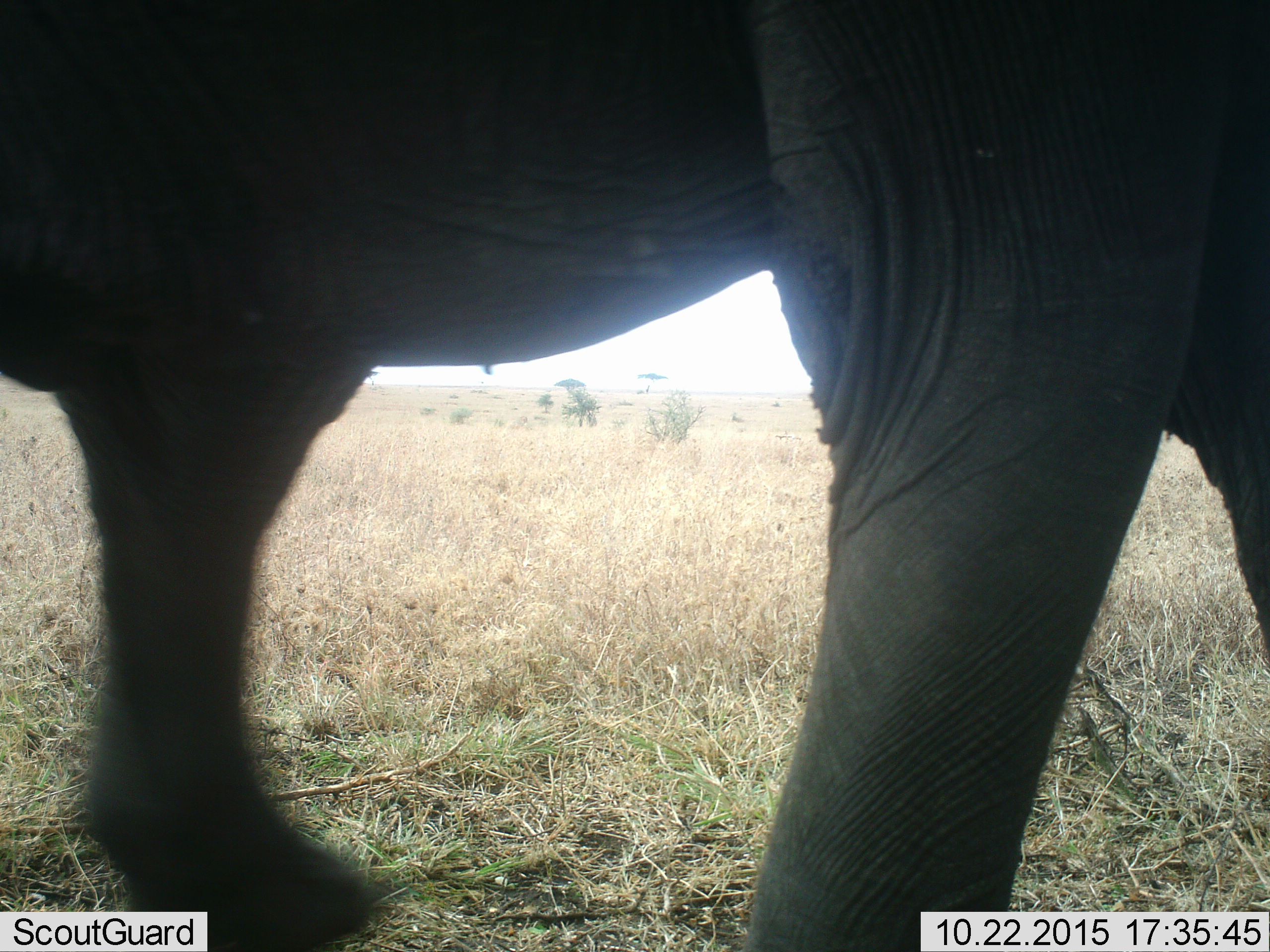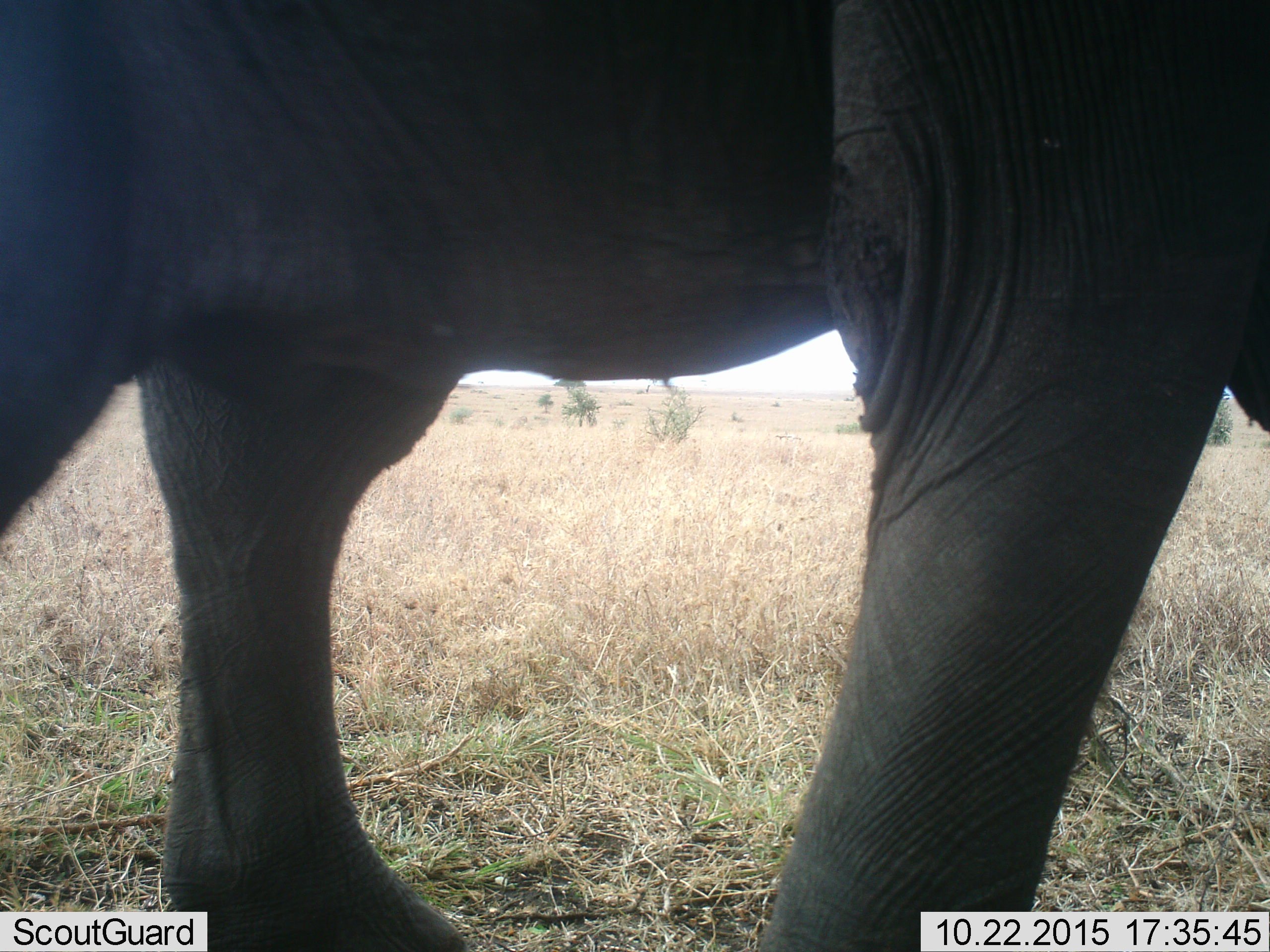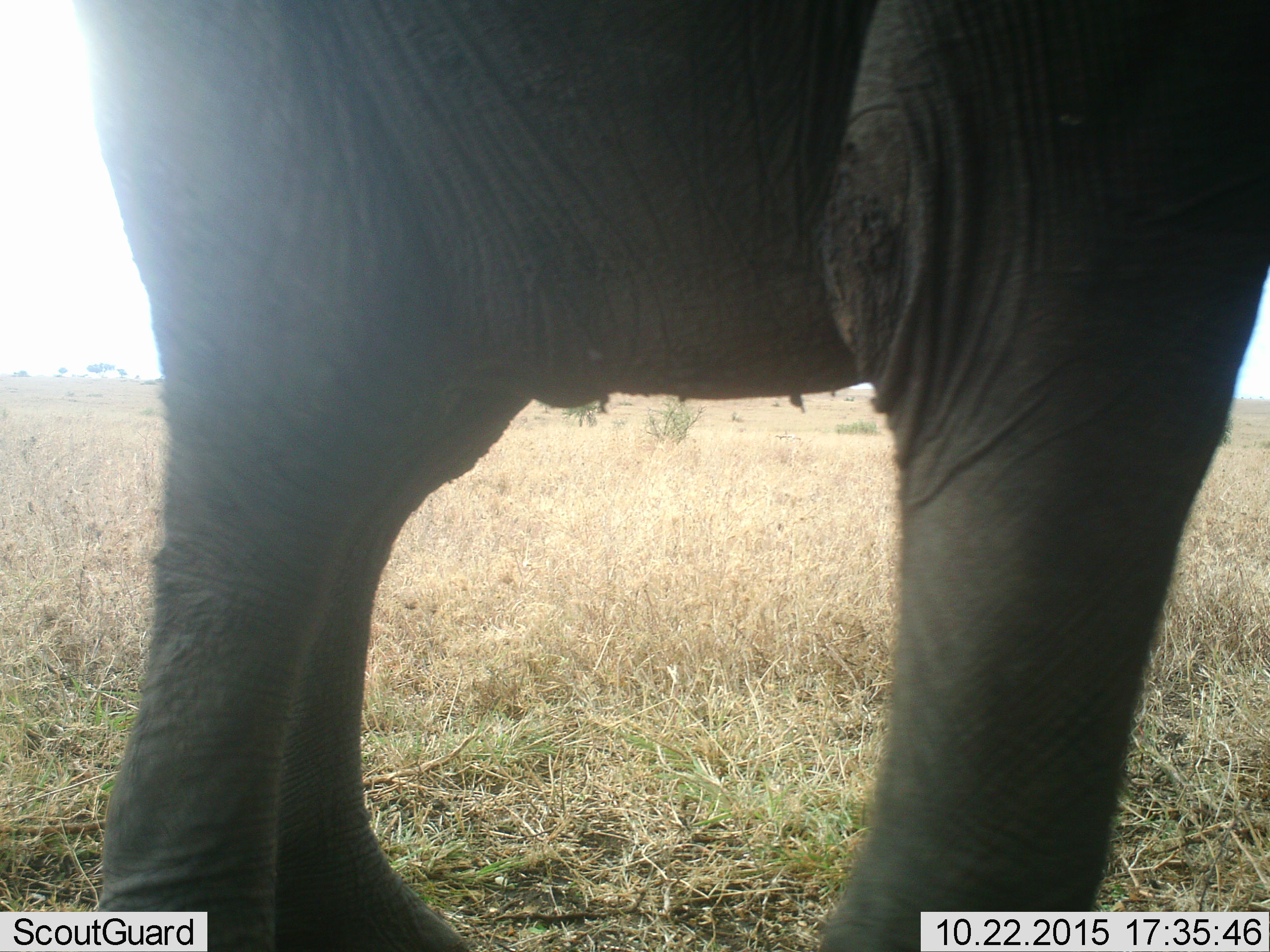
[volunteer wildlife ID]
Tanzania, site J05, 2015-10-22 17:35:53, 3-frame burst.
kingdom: Animalia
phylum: Chordata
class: Mammalia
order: Proboscidea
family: Elephantidae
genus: Loxodonta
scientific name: Loxodonta africana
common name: african bush elephant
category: elephant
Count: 1.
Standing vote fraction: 10%.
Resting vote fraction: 0%.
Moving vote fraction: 90%.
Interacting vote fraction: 0%.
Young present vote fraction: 0%.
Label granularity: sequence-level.